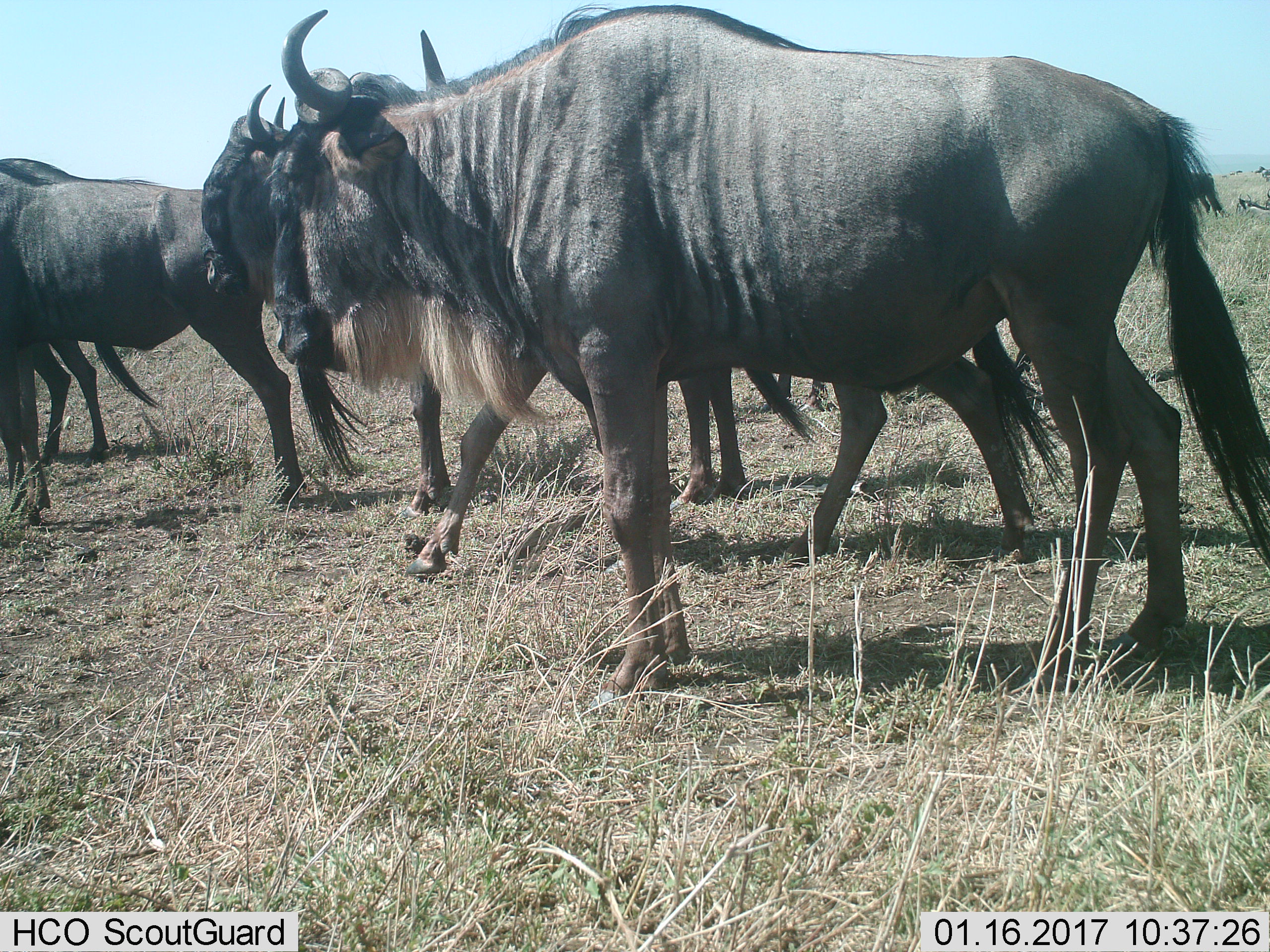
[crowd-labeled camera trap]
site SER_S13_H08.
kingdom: Animalia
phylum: Chordata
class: Mammalia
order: Artiodactyla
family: Bovidae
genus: Connochaetes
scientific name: Connochaetes taurinus taurinus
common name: blue wildebeest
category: wildebeestblue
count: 6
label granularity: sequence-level